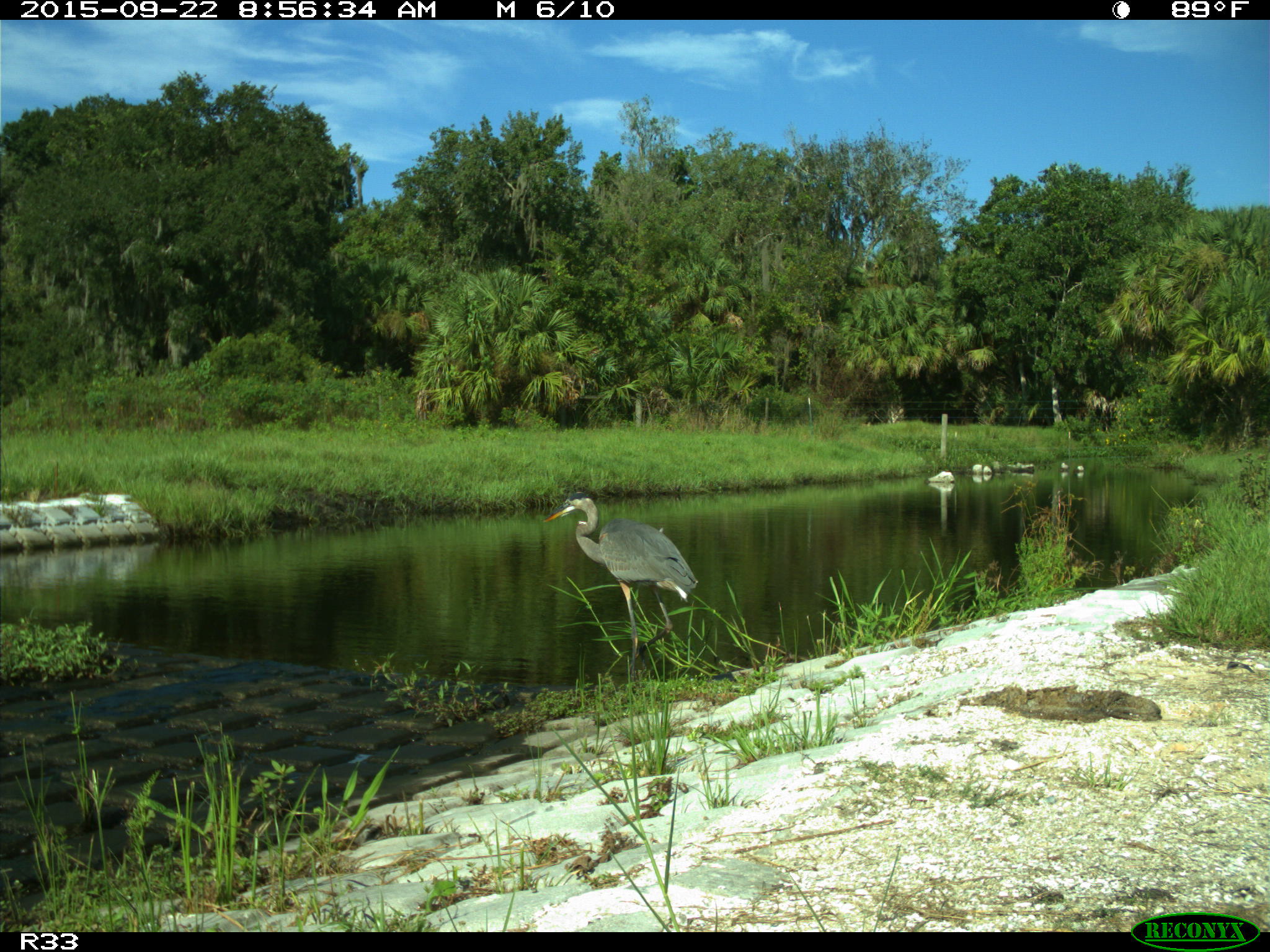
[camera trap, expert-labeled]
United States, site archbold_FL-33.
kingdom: Animalia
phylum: Chordata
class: Aves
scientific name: Aves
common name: birds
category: unidentified bird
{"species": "unidentified bird (birds) (Aves)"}